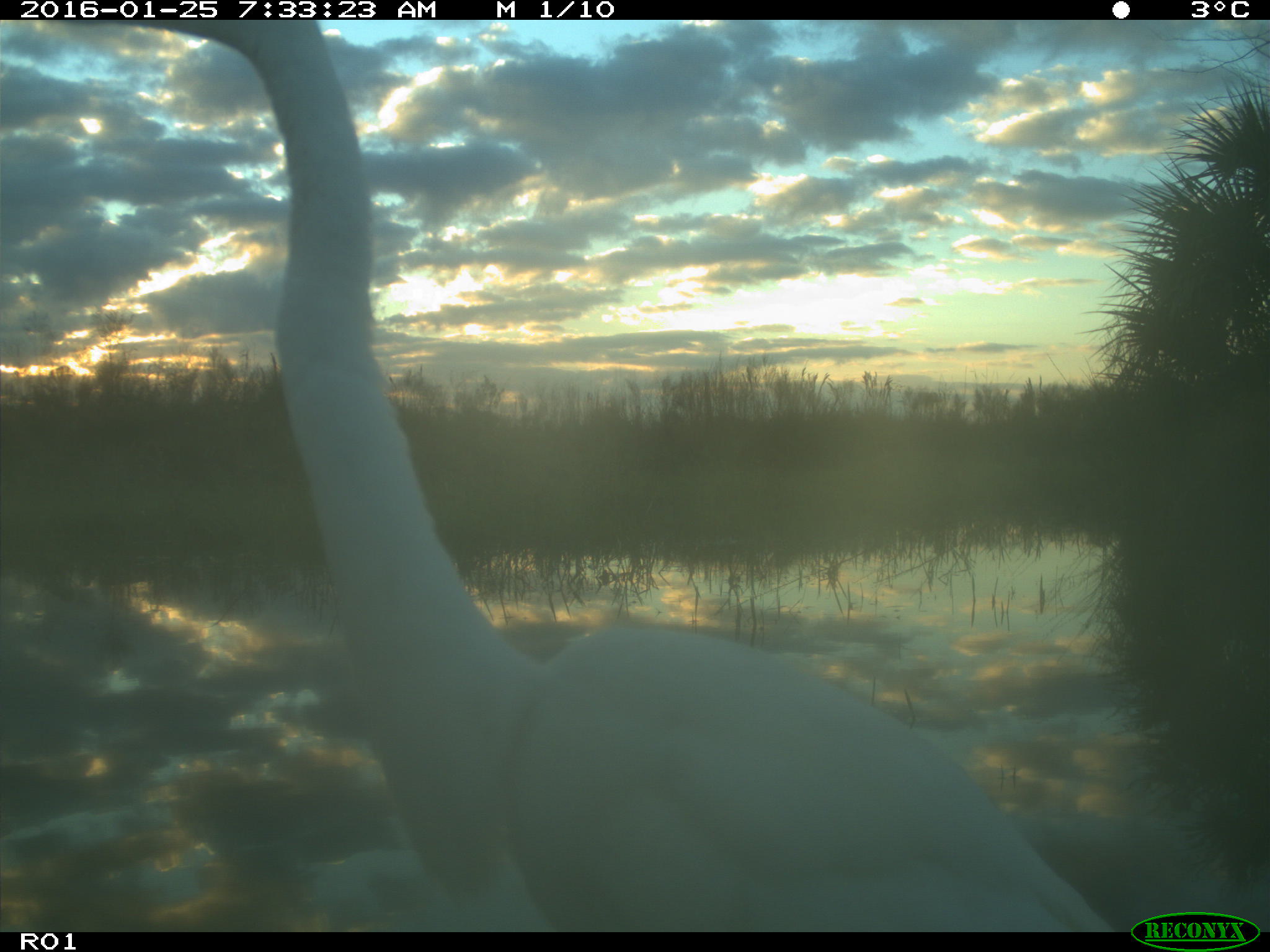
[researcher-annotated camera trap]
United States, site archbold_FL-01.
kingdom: Animalia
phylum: Chordata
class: Aves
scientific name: Aves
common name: birds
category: unidentified bird